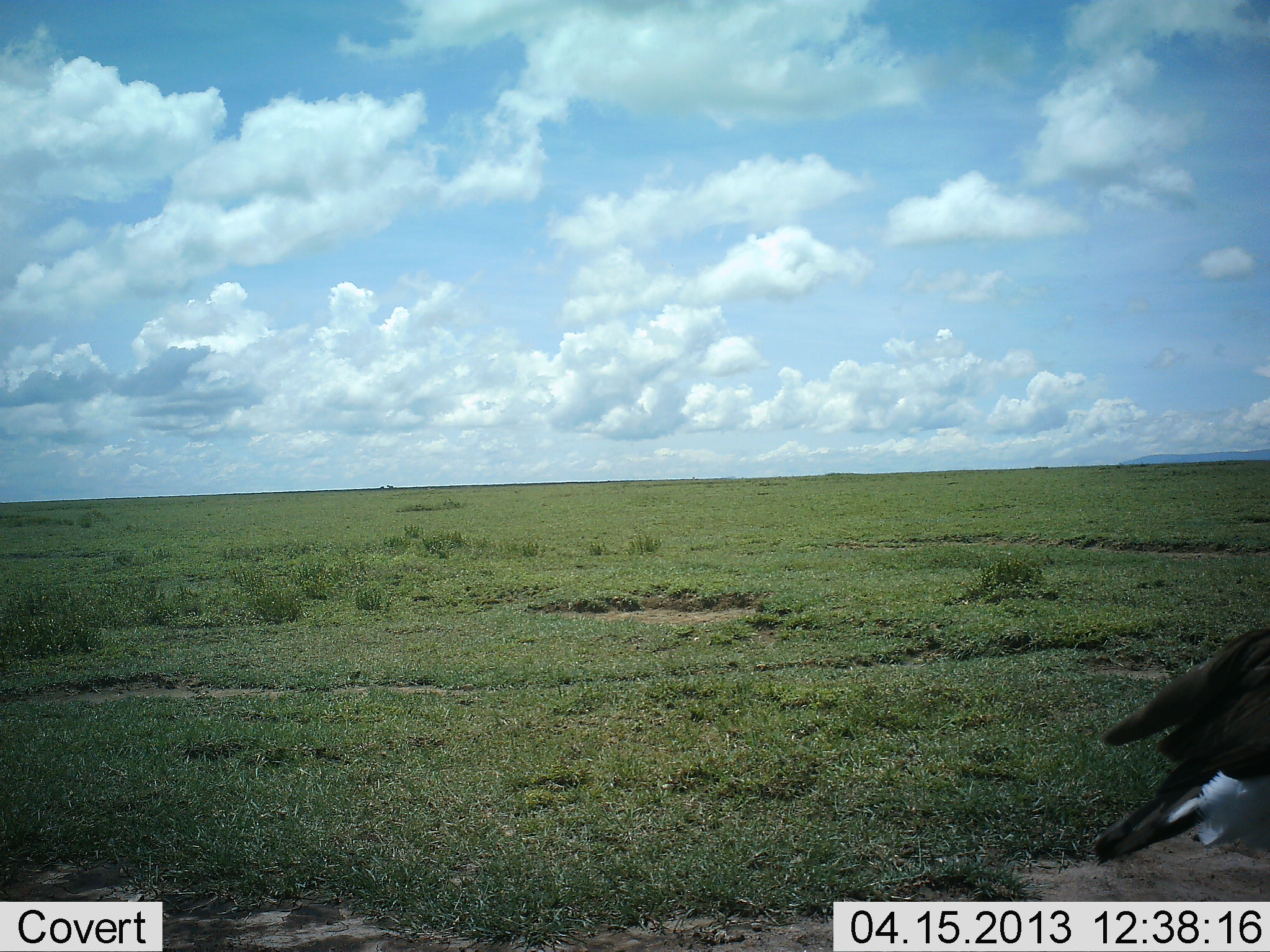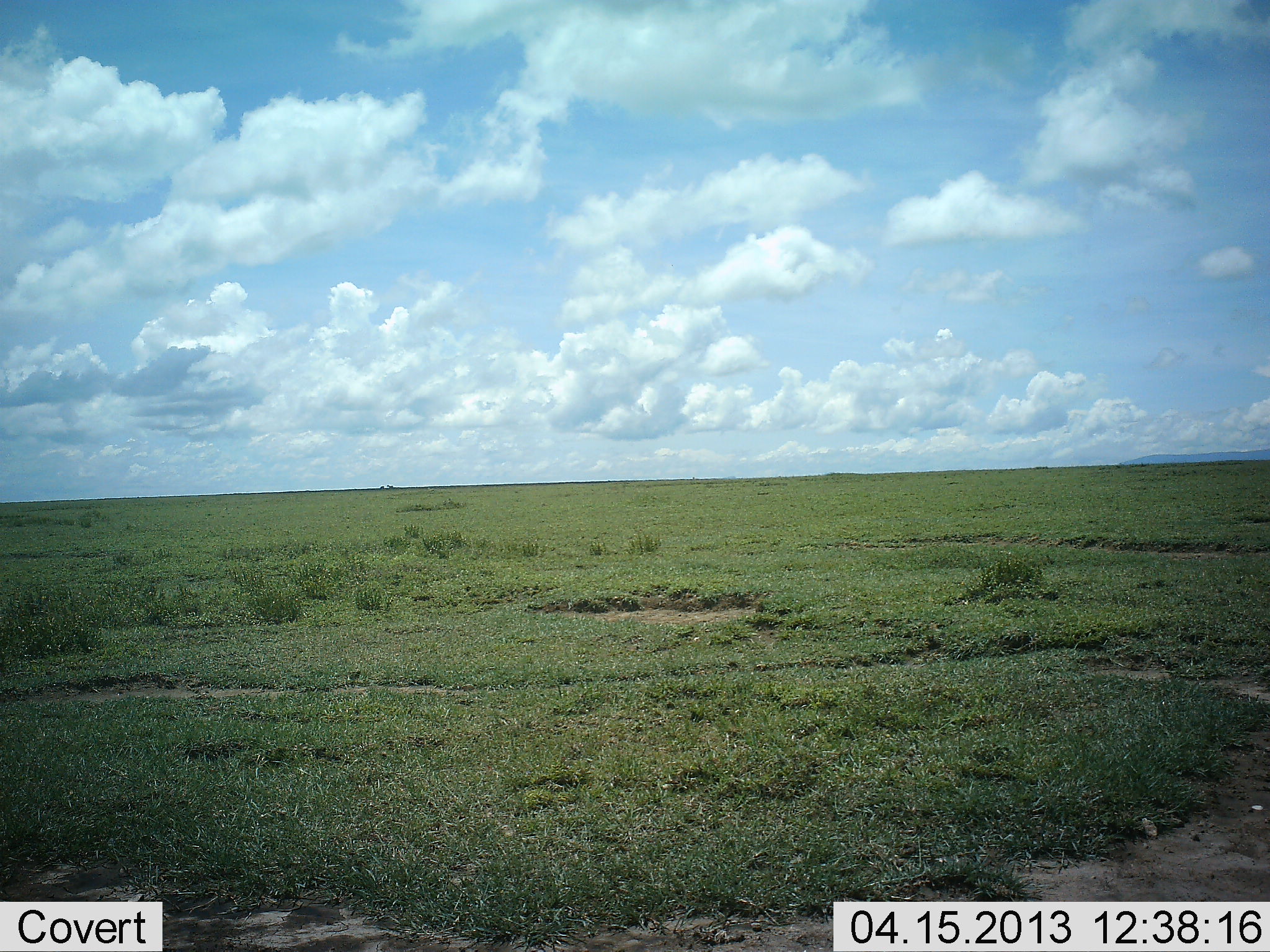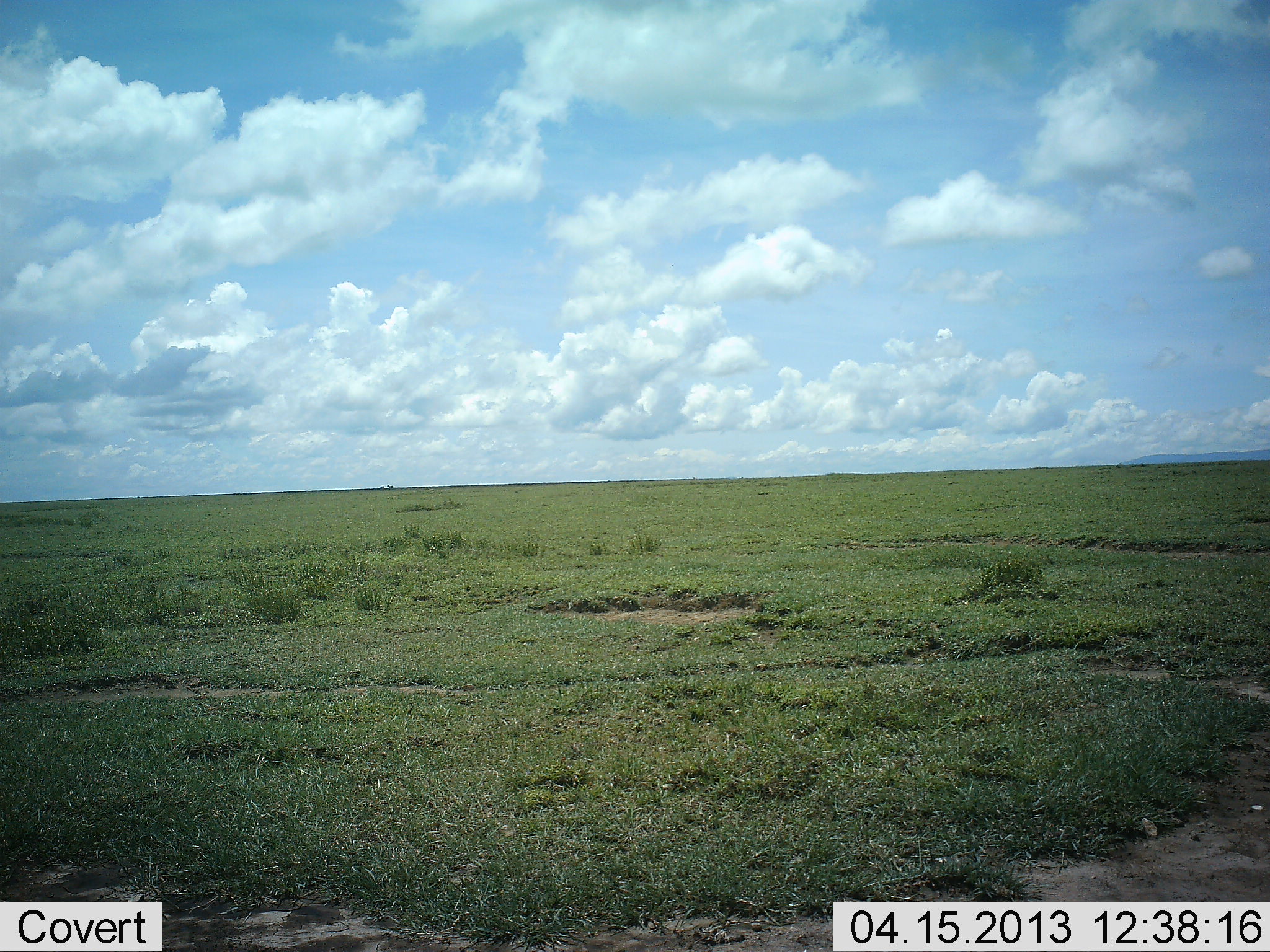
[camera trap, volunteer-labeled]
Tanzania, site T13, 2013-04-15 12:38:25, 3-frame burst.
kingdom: Animalia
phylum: Chordata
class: Aves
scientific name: Aves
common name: bird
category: otherbird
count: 1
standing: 11%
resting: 0%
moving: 89%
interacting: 0%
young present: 0%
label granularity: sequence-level